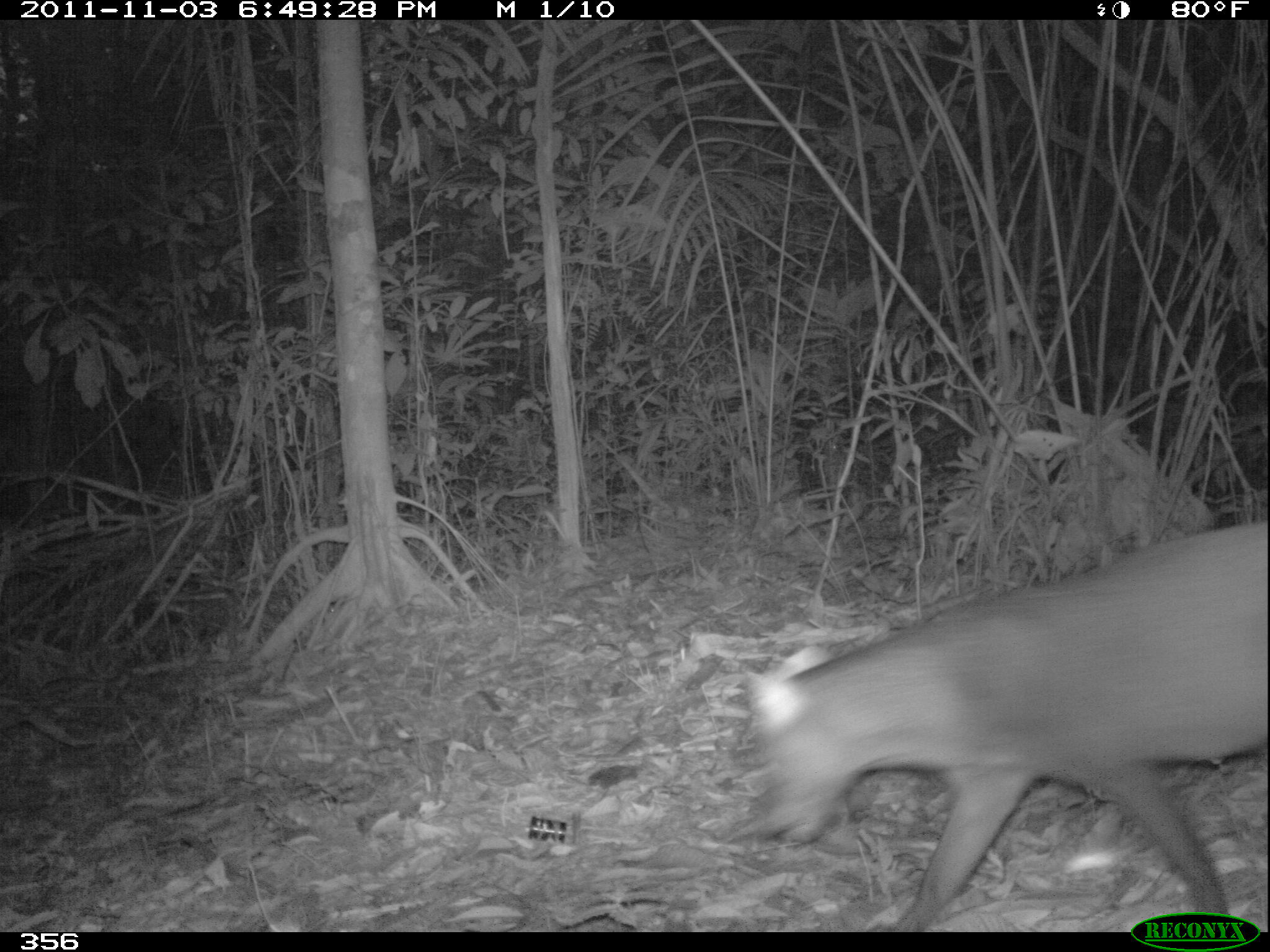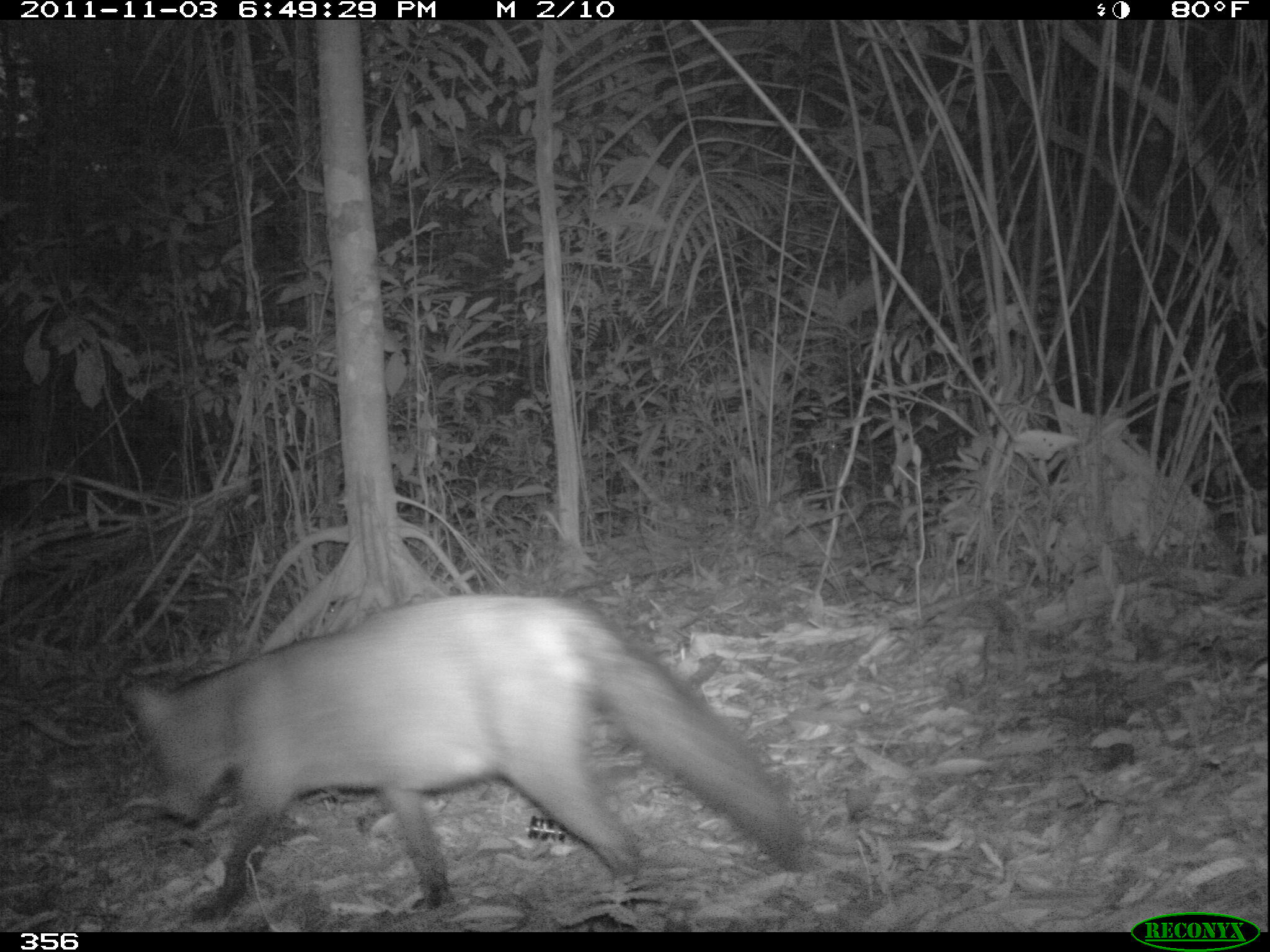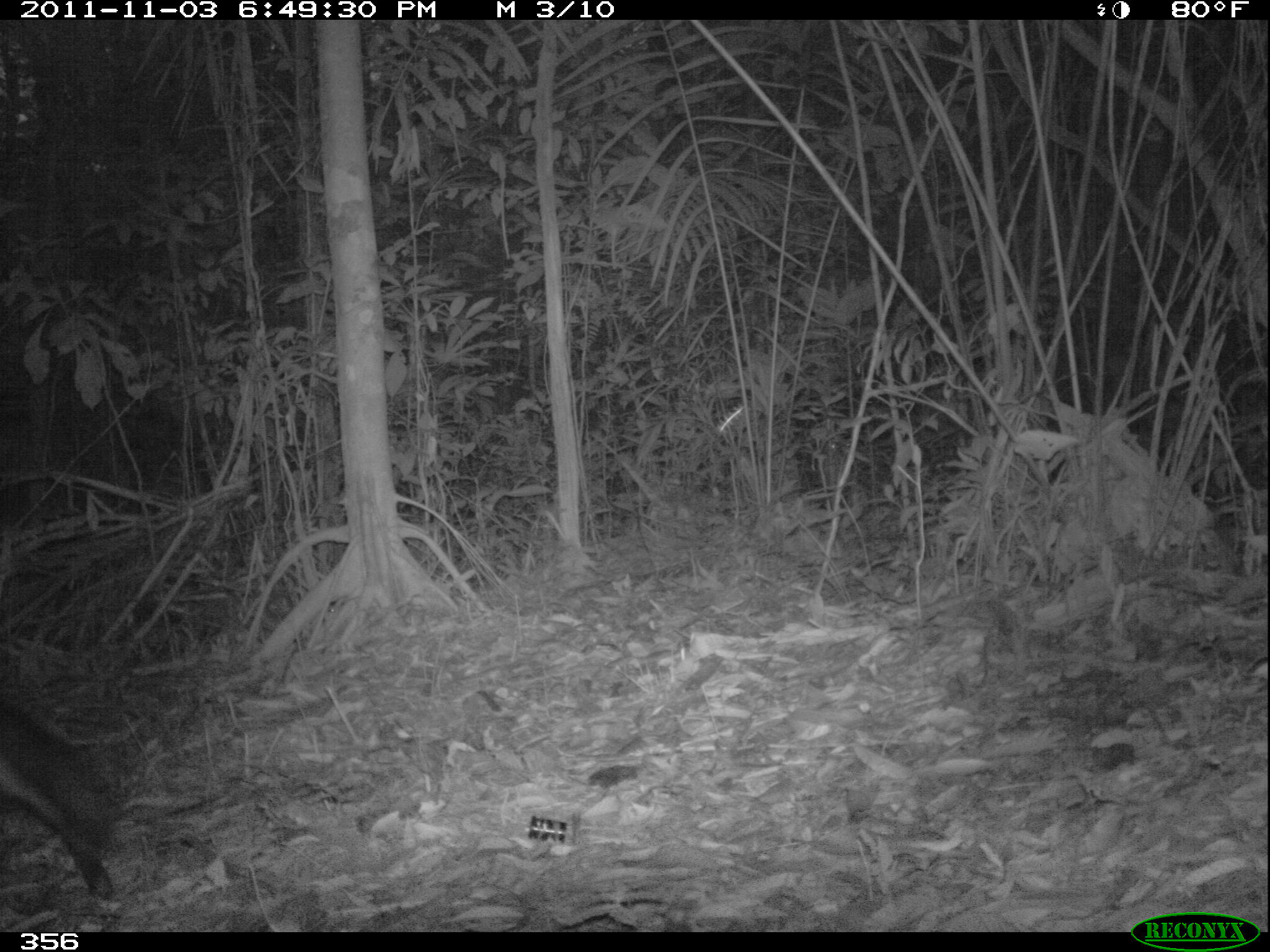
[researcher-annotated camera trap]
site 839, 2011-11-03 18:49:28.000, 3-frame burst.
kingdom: Animalia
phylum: Chordata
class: Mammalia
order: Carnivora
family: Canidae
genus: Atelocynus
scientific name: Atelocynus microtis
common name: short-eared dog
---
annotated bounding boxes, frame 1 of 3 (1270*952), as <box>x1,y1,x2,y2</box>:
atelocynus microtis: <box>740,515,1267,931</box>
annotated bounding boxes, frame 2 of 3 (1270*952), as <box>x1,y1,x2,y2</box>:
atelocynus microtis: <box>117,595,804,922</box>